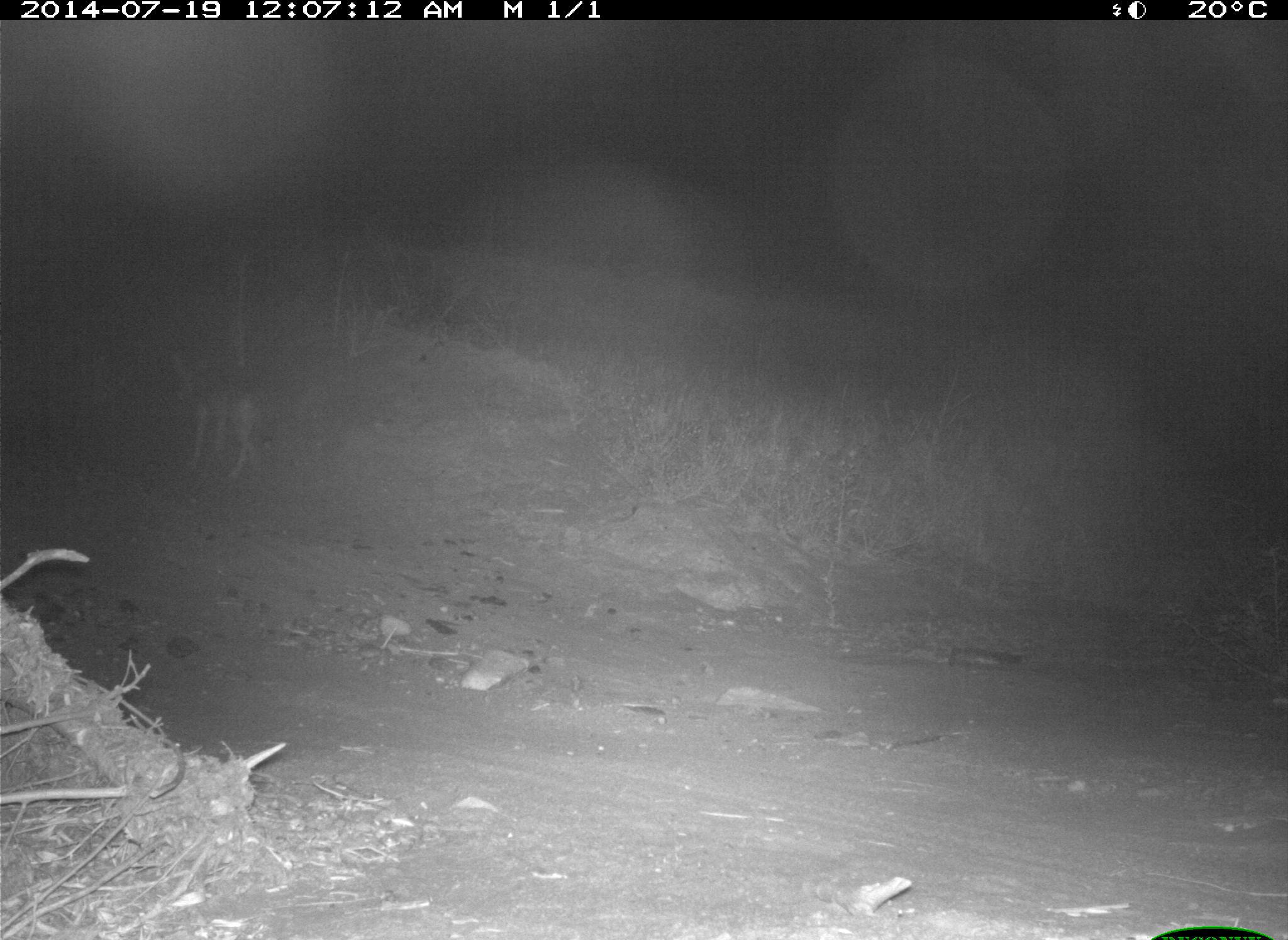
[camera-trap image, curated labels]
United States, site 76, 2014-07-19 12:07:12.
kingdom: Animalia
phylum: Chordata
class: Mammalia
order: Carnivora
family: Canidae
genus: Canis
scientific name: Canis latrans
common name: coyote